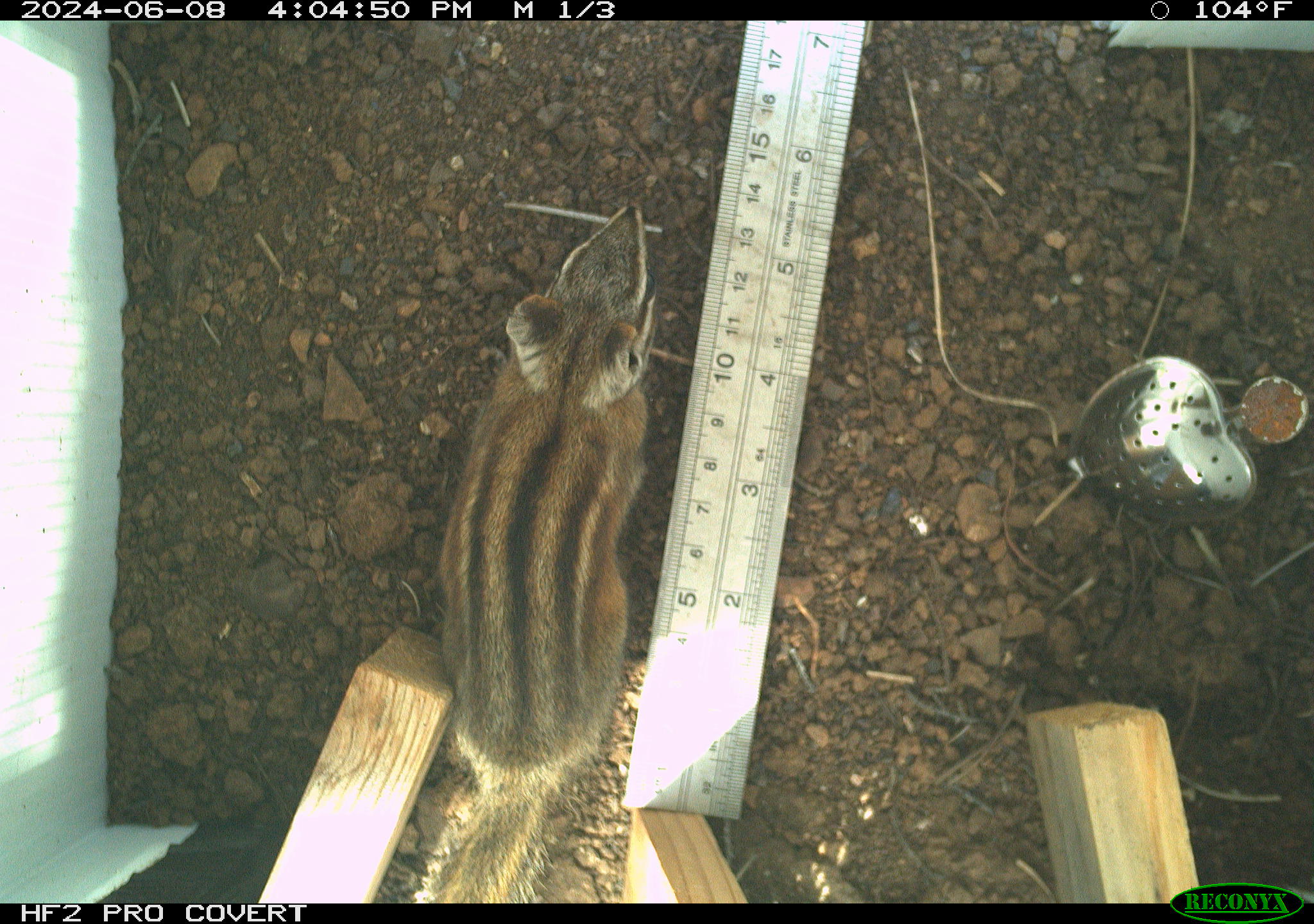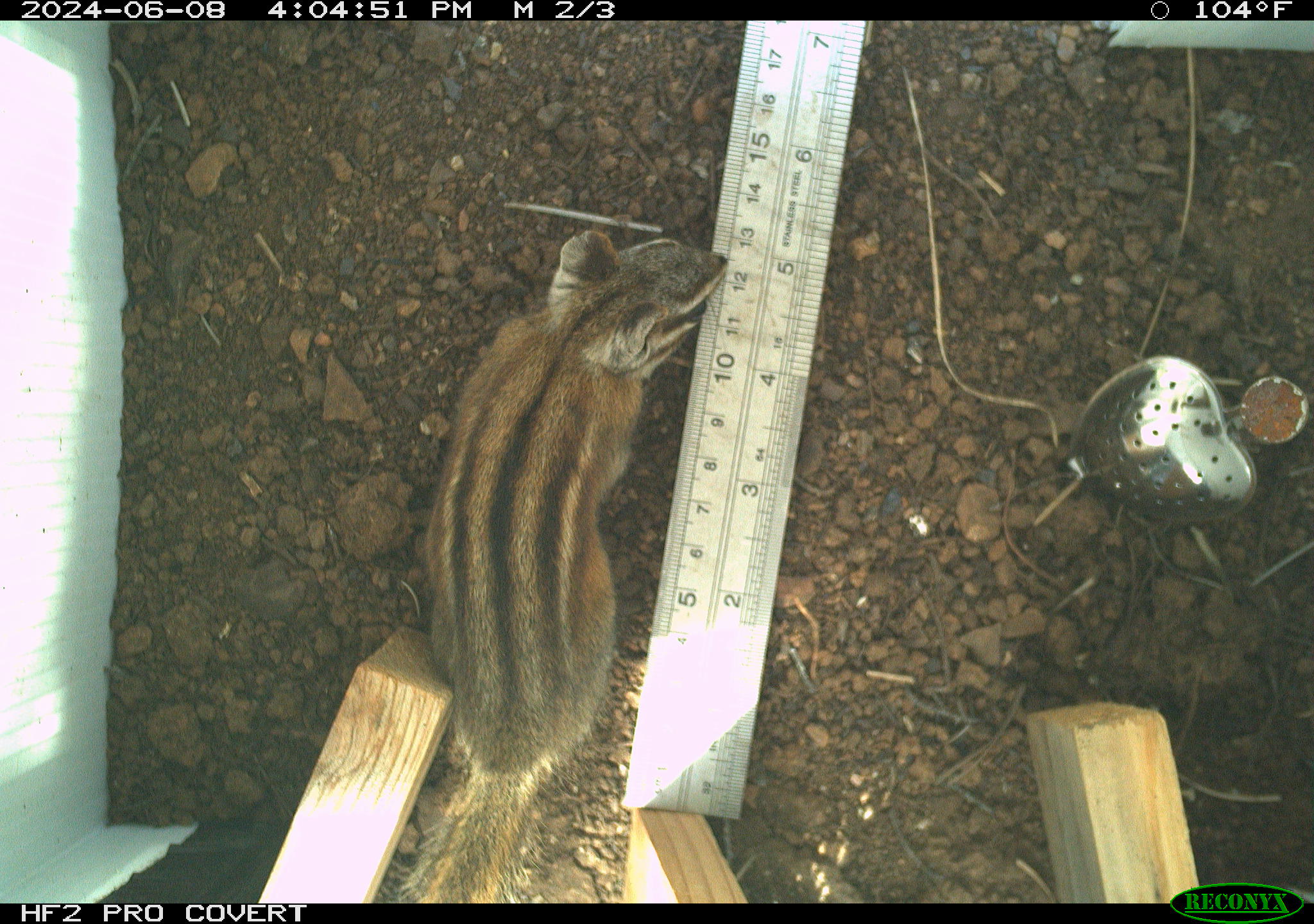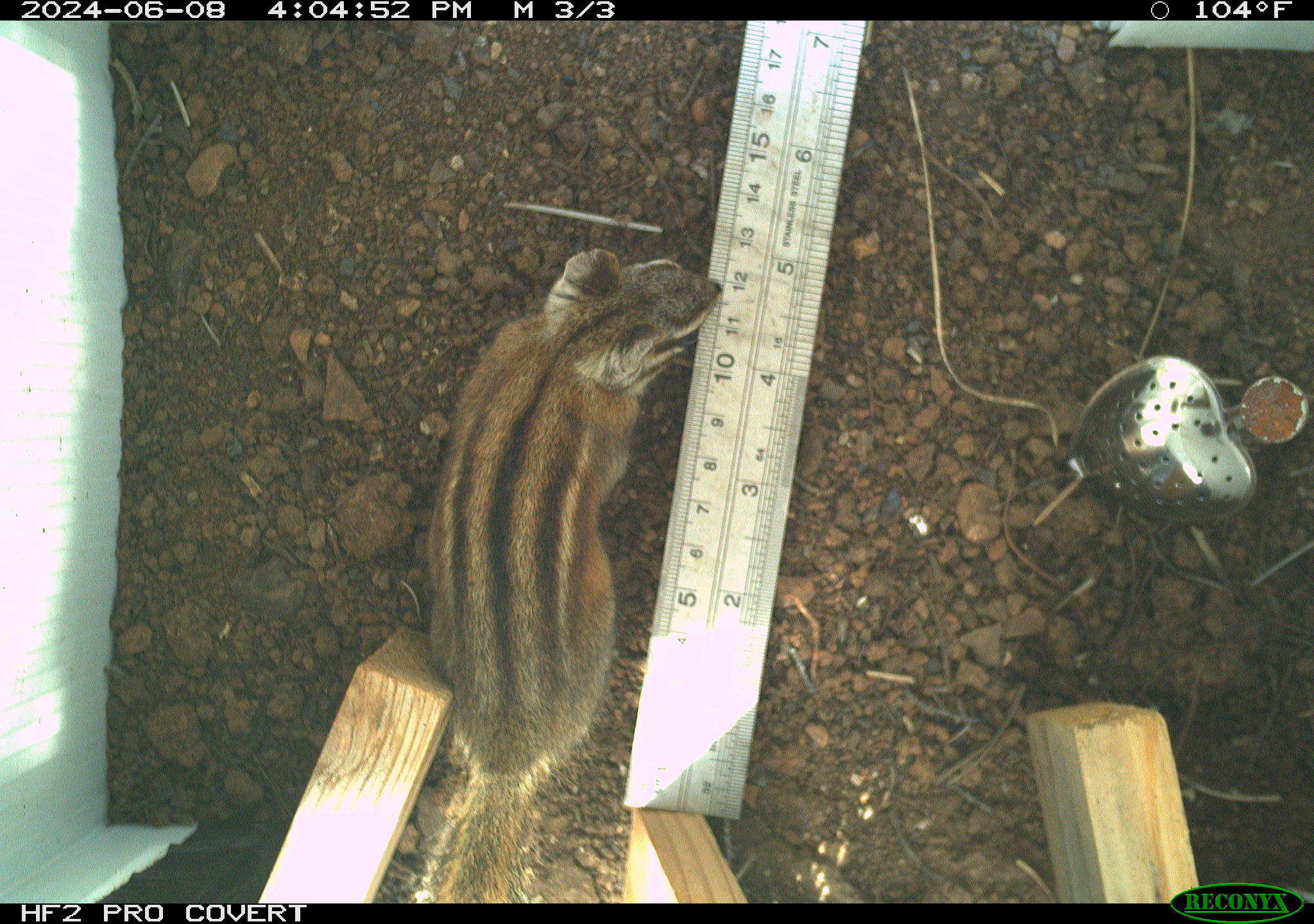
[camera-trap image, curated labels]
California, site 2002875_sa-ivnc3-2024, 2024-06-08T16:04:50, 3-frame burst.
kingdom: Animalia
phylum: Chordata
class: Mammalia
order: Rodentia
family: Sciuridae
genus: Neotamias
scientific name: Neotamias sonomae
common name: sonoma chipmunk